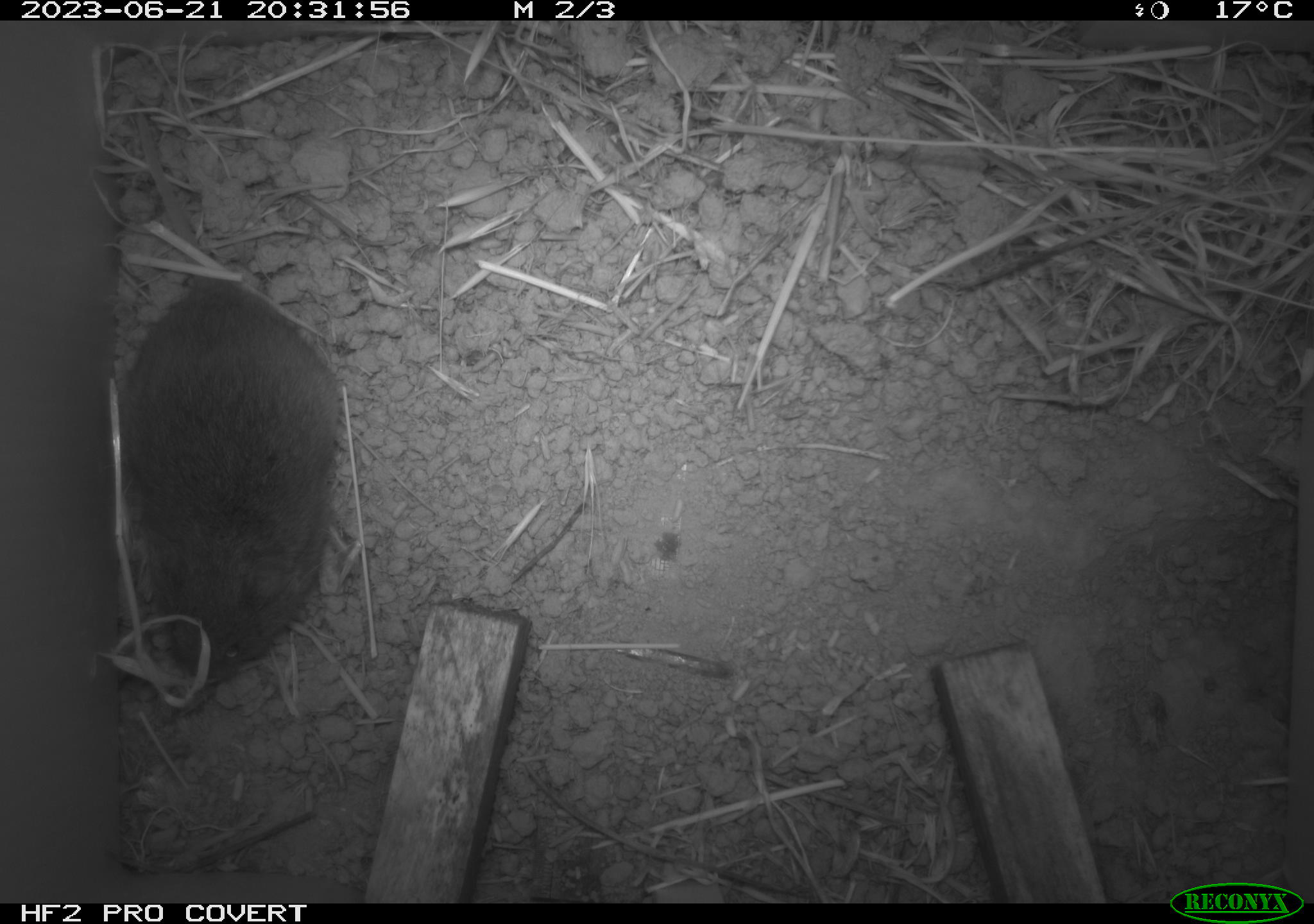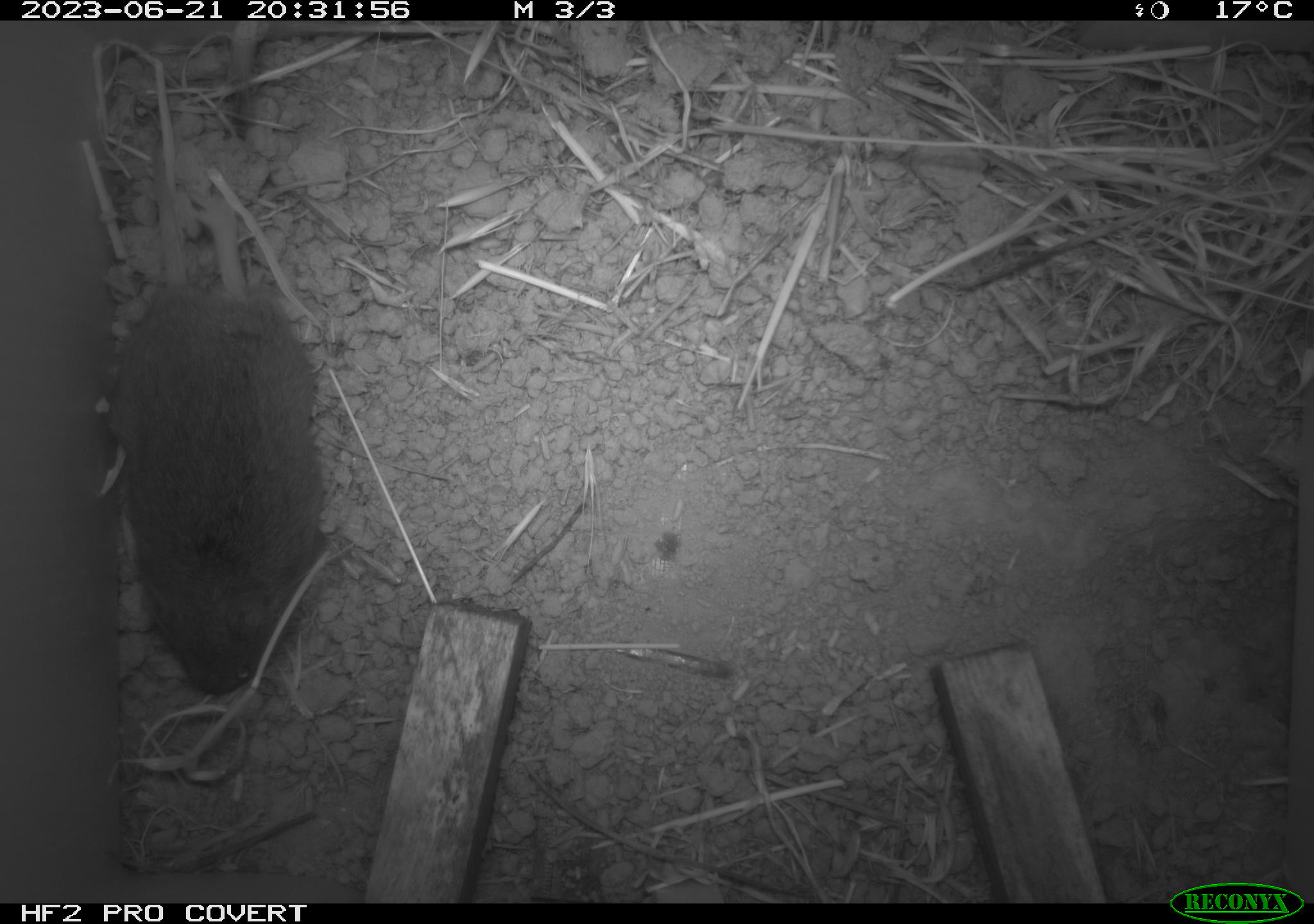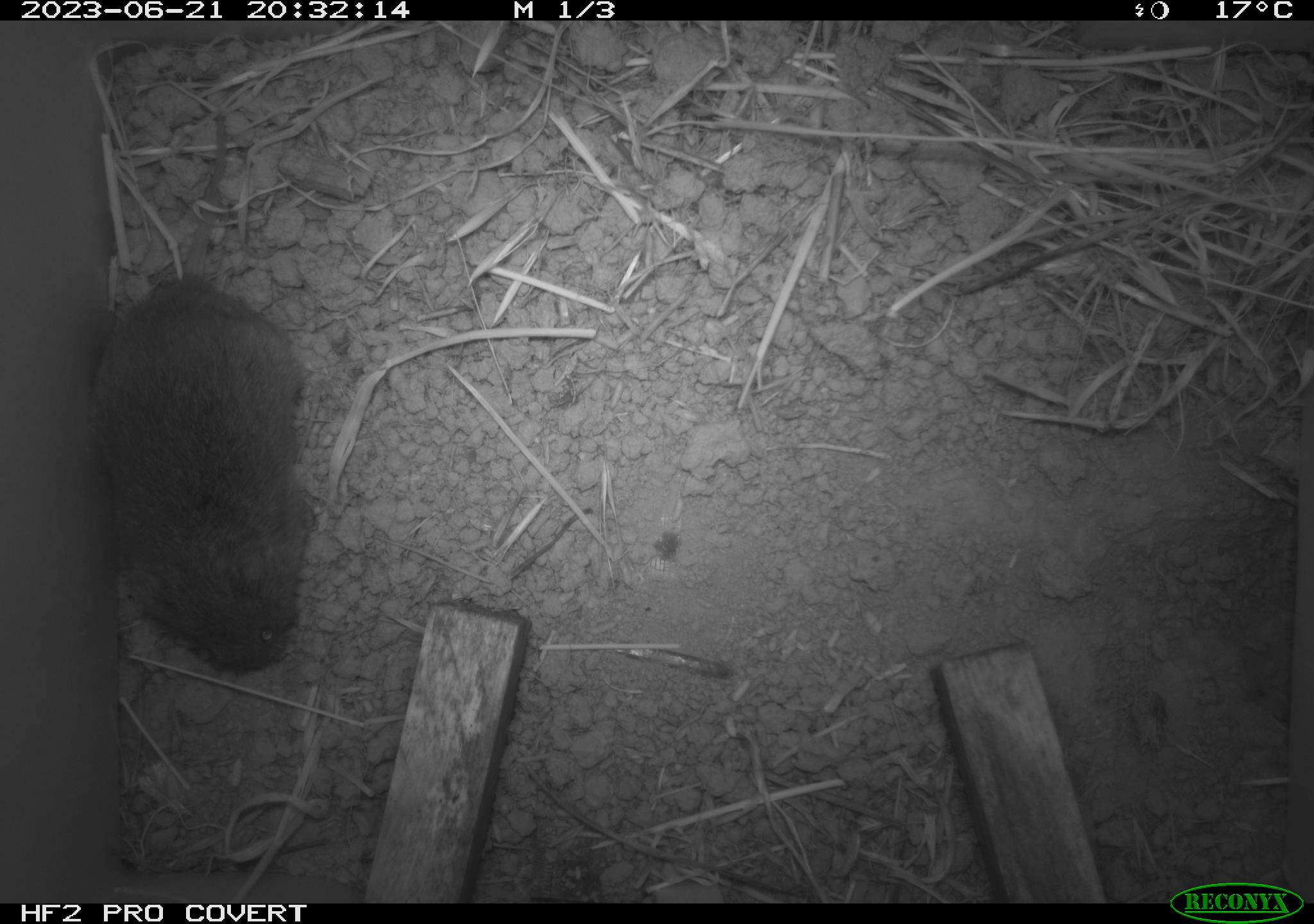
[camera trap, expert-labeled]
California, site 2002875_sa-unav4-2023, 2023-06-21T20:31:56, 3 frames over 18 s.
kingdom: Animalia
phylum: Chordata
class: Mammalia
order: Rodentia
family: Cricetidae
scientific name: Arvicolinae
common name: voles, lemmings, and muskrats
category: arvicolinae subfamily